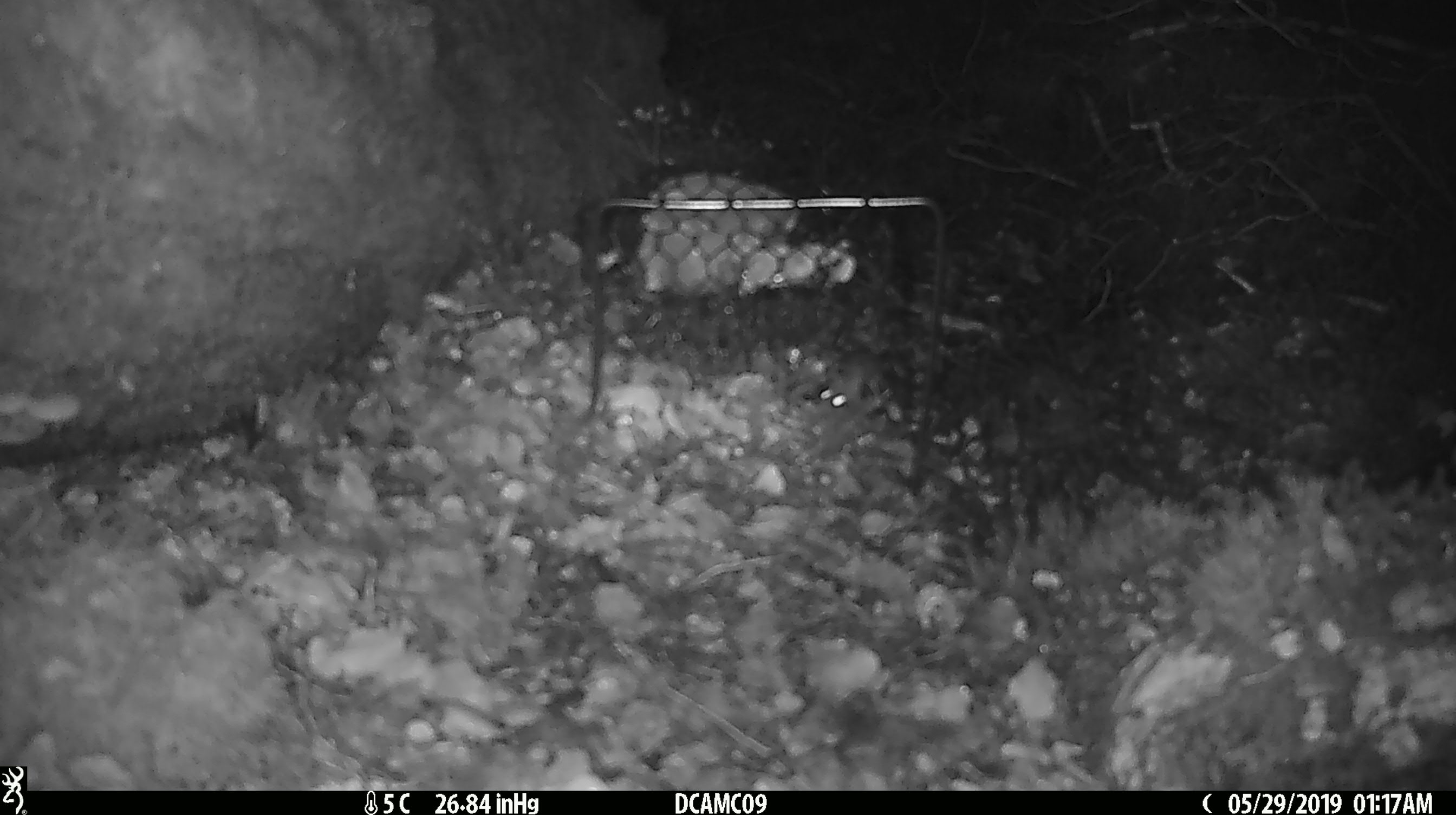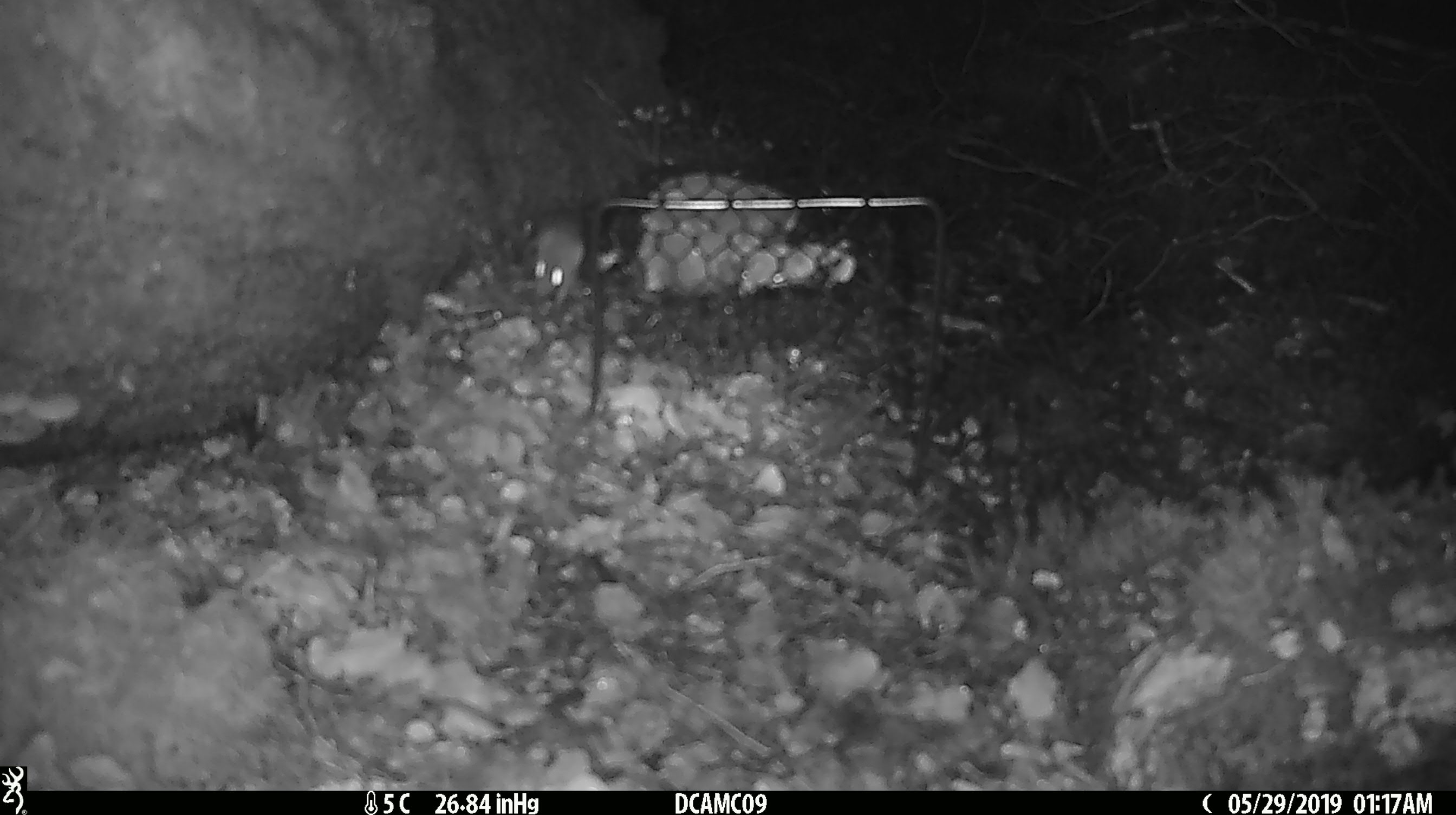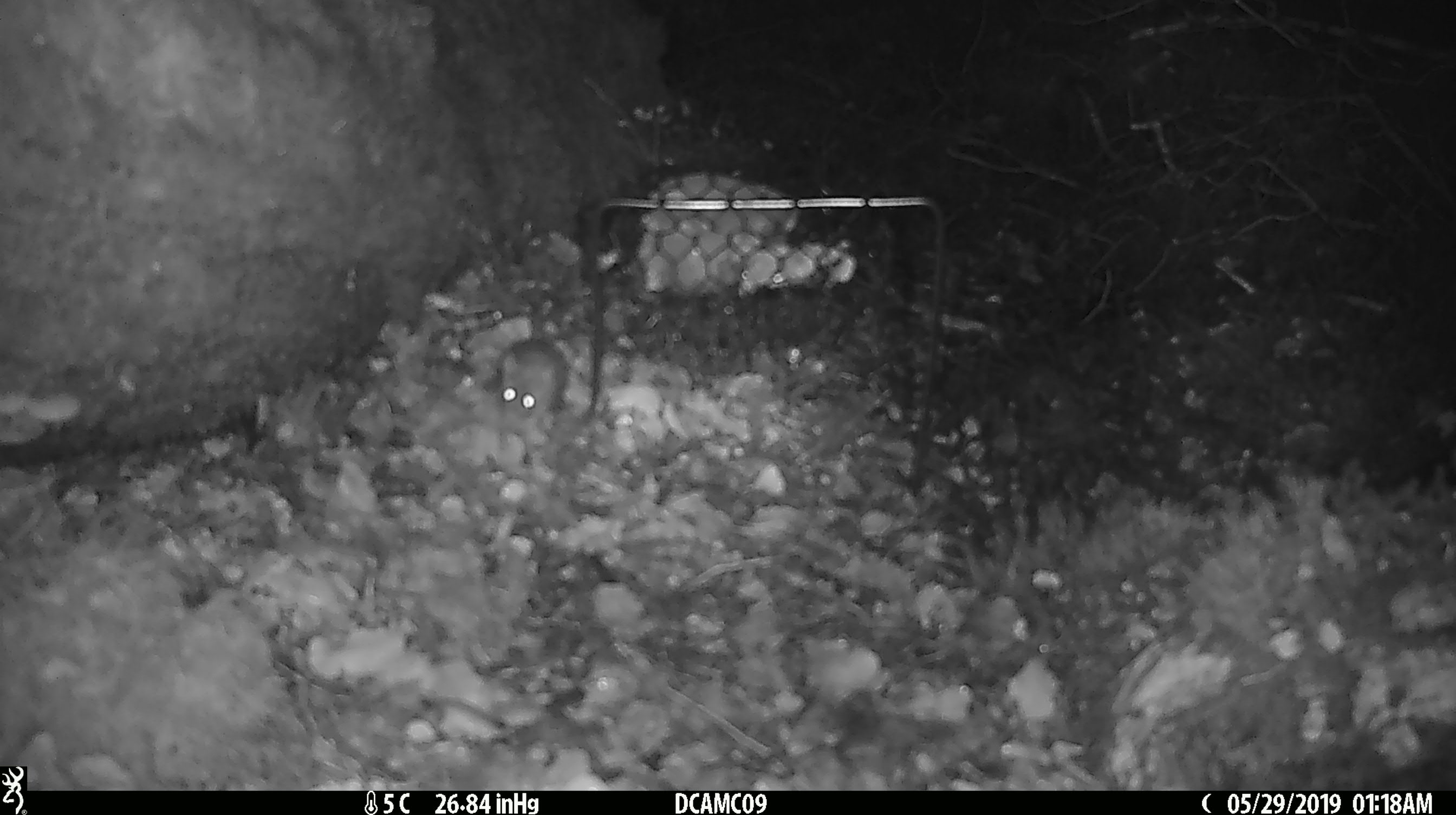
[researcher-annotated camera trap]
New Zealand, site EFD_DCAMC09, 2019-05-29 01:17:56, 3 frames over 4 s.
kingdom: Animalia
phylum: Chordata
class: Mammalia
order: Rodentia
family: Muridae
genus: Mus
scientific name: Mus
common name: mouse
Mouse (Mus).